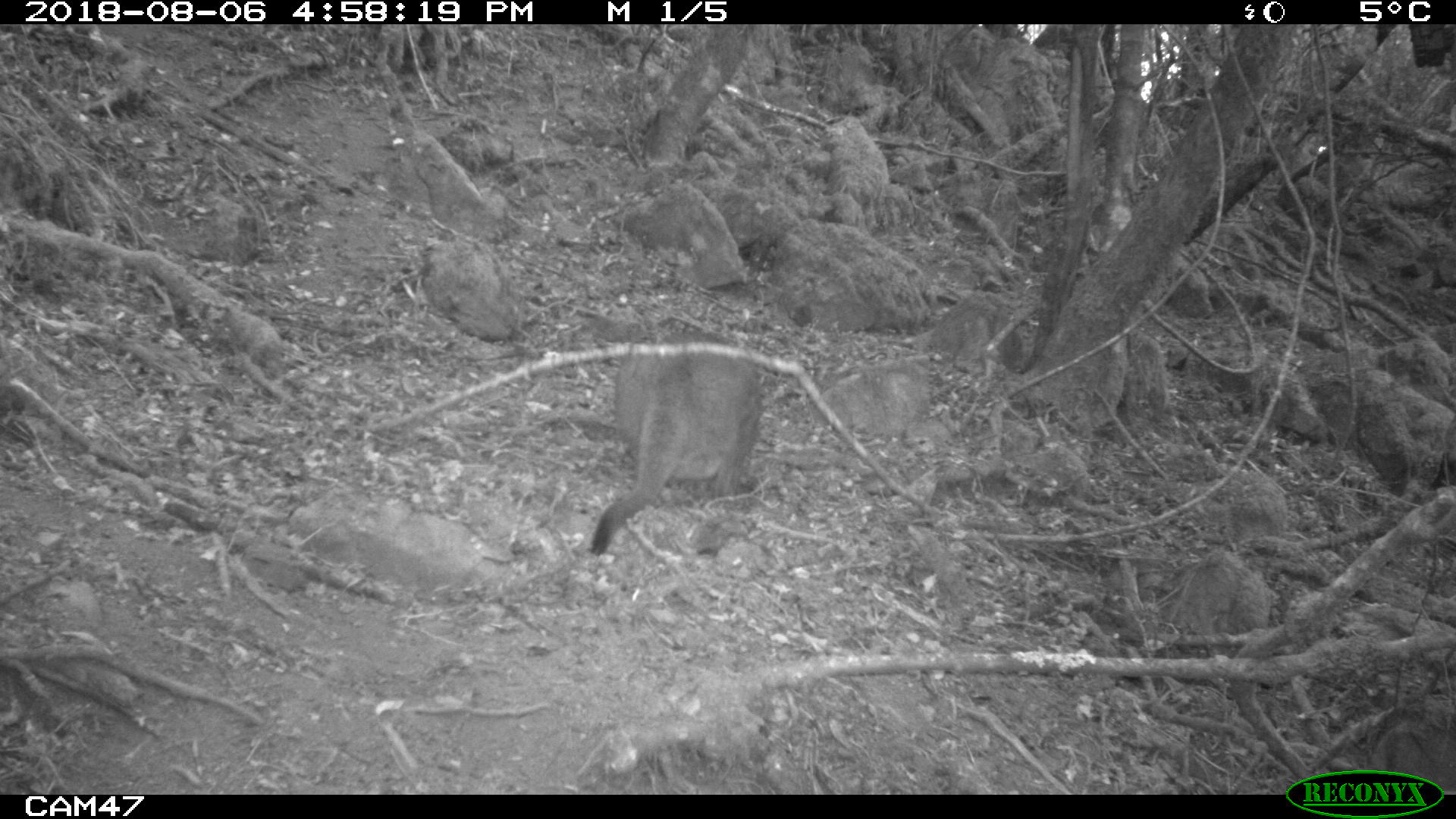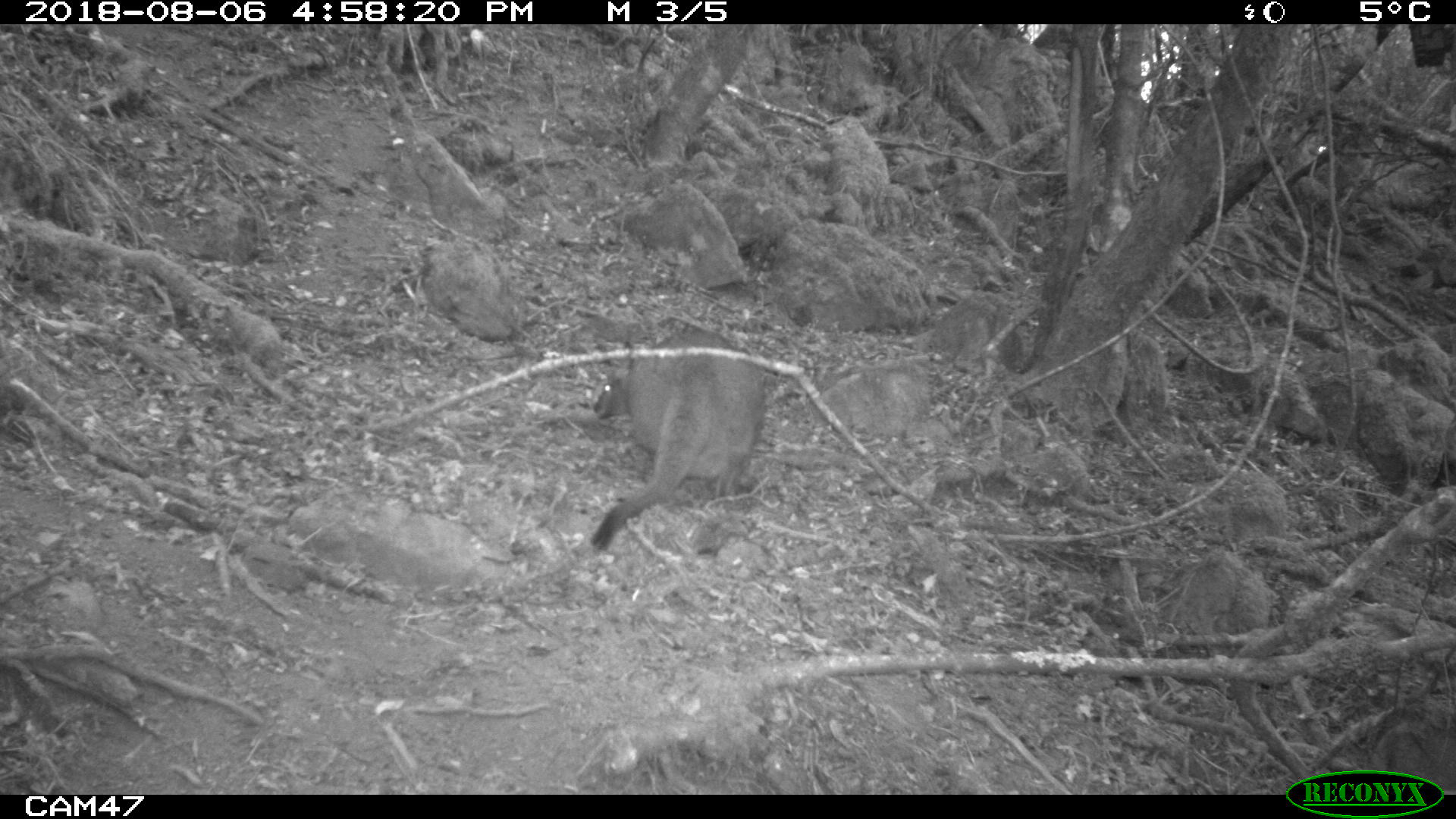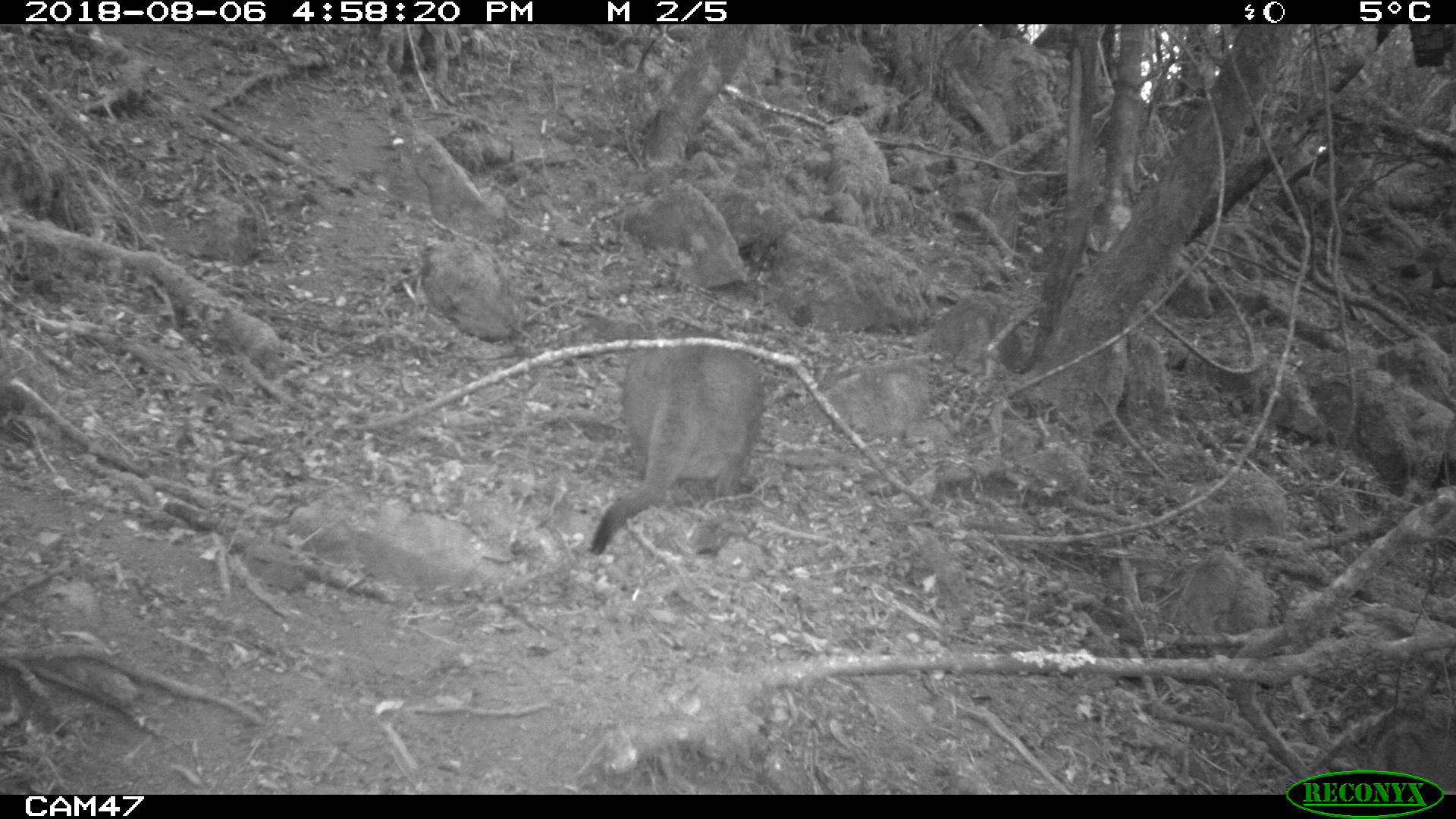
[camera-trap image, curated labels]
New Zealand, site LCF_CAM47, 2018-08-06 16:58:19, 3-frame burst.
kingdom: Animalia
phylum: Chordata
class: Mammalia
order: Diprotodontia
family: Macropodidae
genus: Notamacropus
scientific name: Notamacropus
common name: wallaby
Wallaby (Notamacropus).